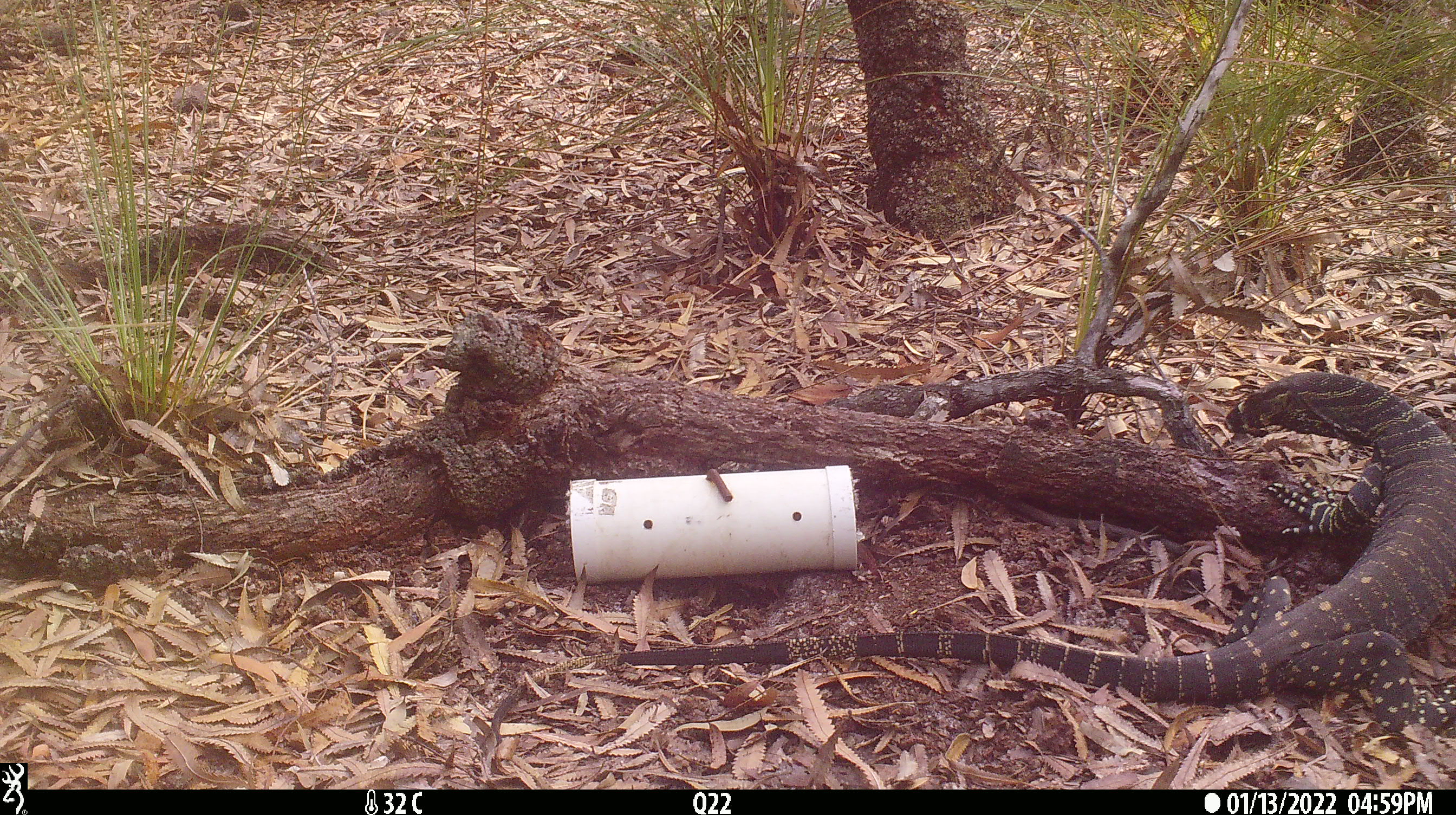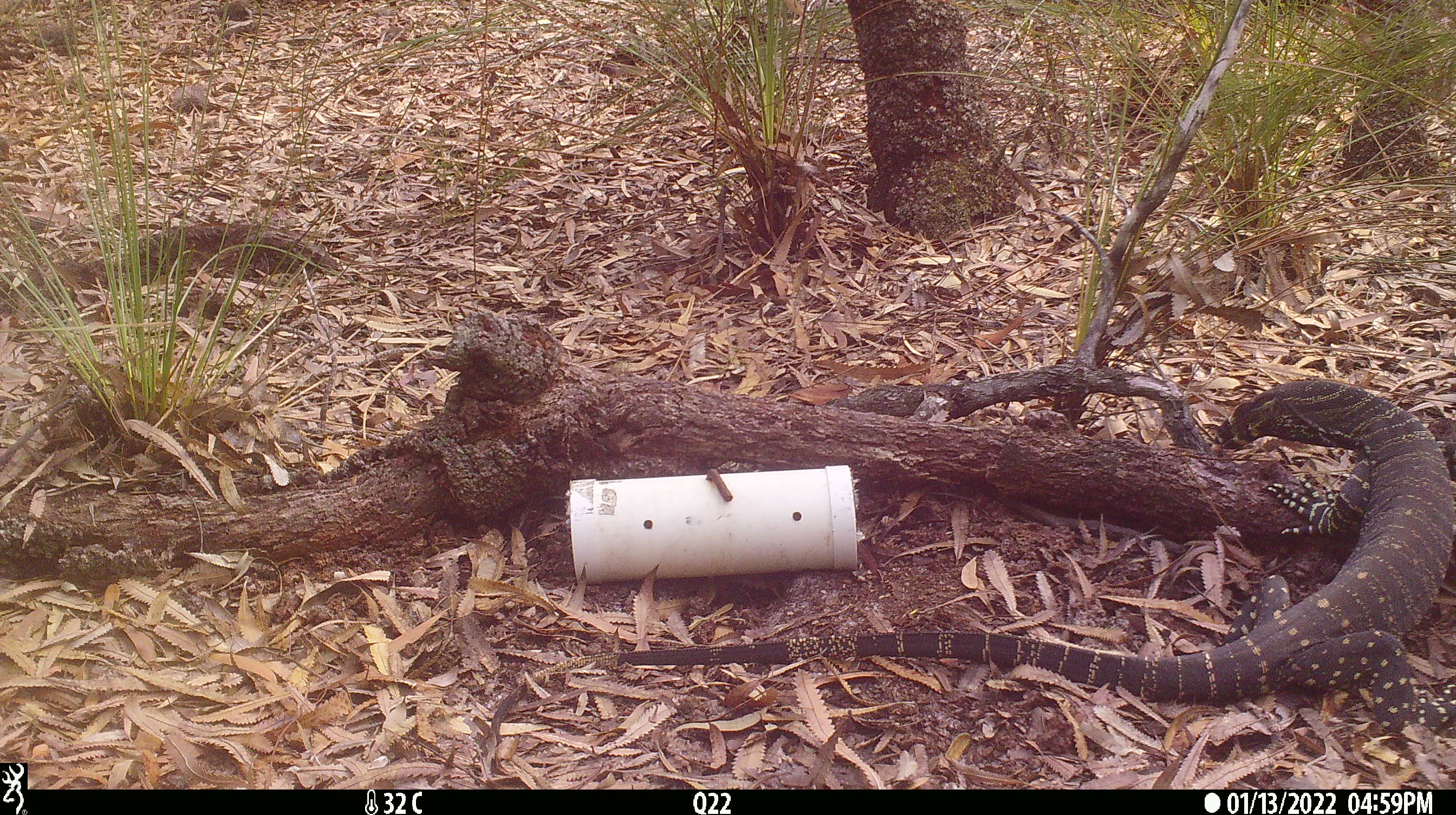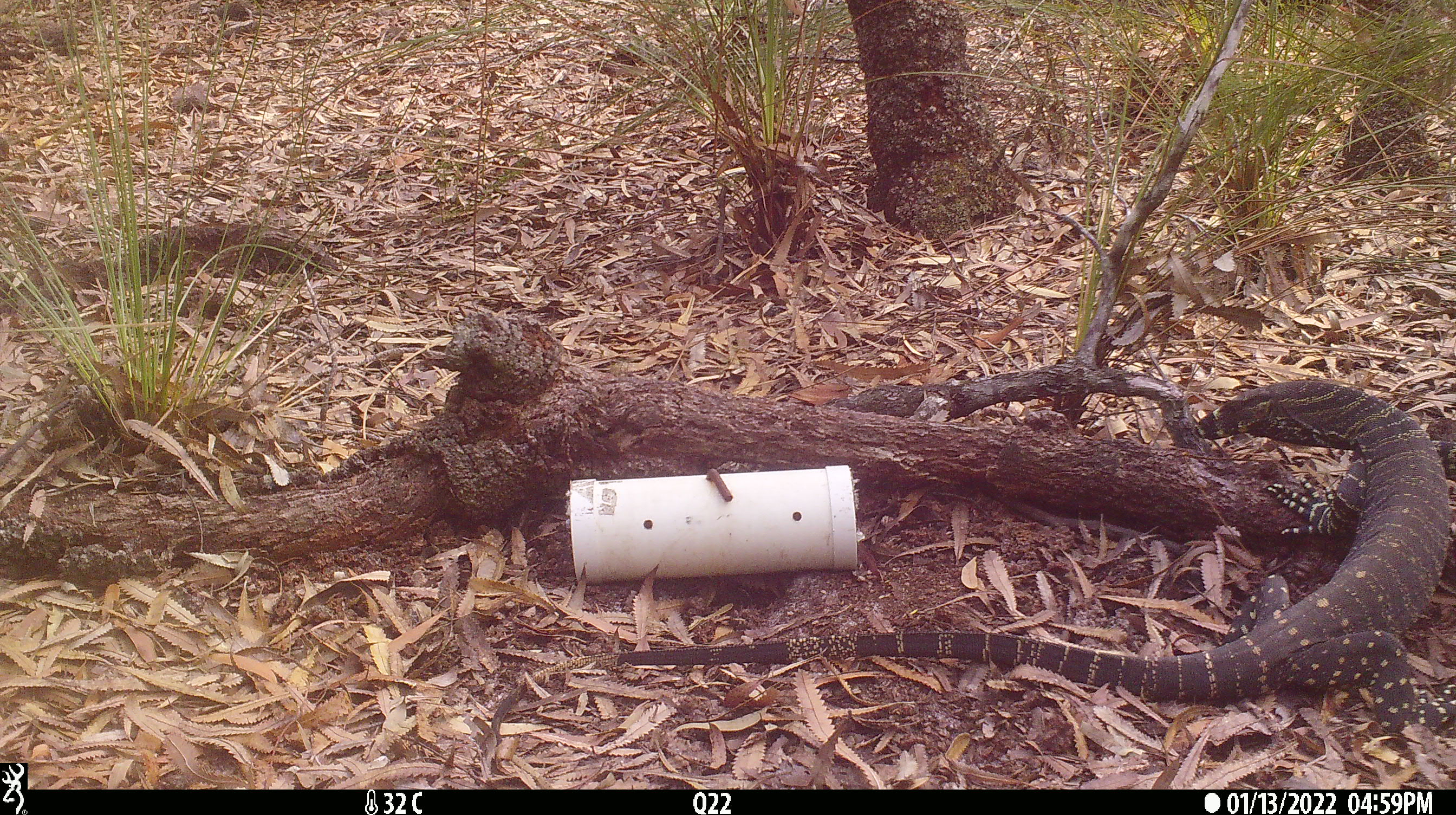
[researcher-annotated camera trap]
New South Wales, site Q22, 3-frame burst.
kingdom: Animalia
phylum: Chordata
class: Reptilia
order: Squamata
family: Varanidae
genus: Varanus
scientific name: Varanus varius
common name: lace monitor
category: goanna